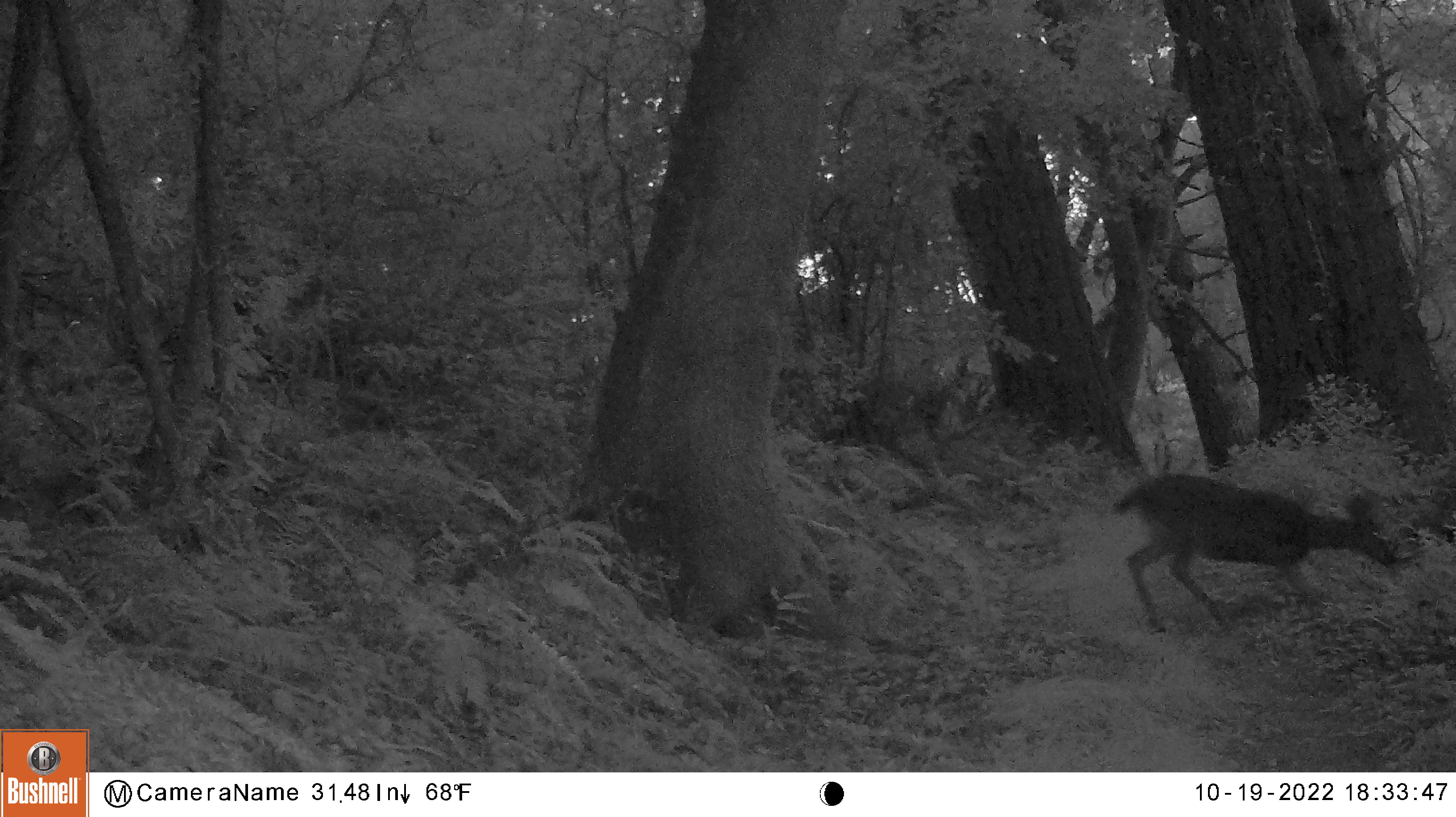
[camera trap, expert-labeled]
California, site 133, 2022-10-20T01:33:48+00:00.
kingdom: Animalia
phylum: Chordata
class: Mammalia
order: Artiodactyla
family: Cervidae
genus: Odocoileus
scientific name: Odocoileus hemionus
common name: mule deer